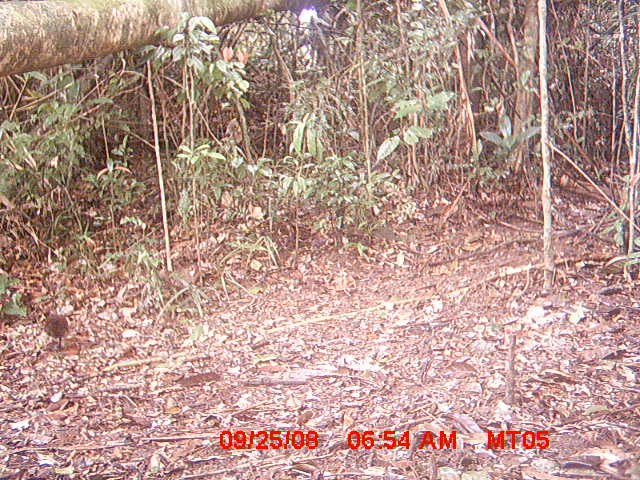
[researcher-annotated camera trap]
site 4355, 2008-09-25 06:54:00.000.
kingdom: Animalia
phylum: Chordata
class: Aves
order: Cuculiformes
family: Cuculidae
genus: Coua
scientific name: Coua serriana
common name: red-breasted coua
Coua serriana (red-breasted coua), count 1.